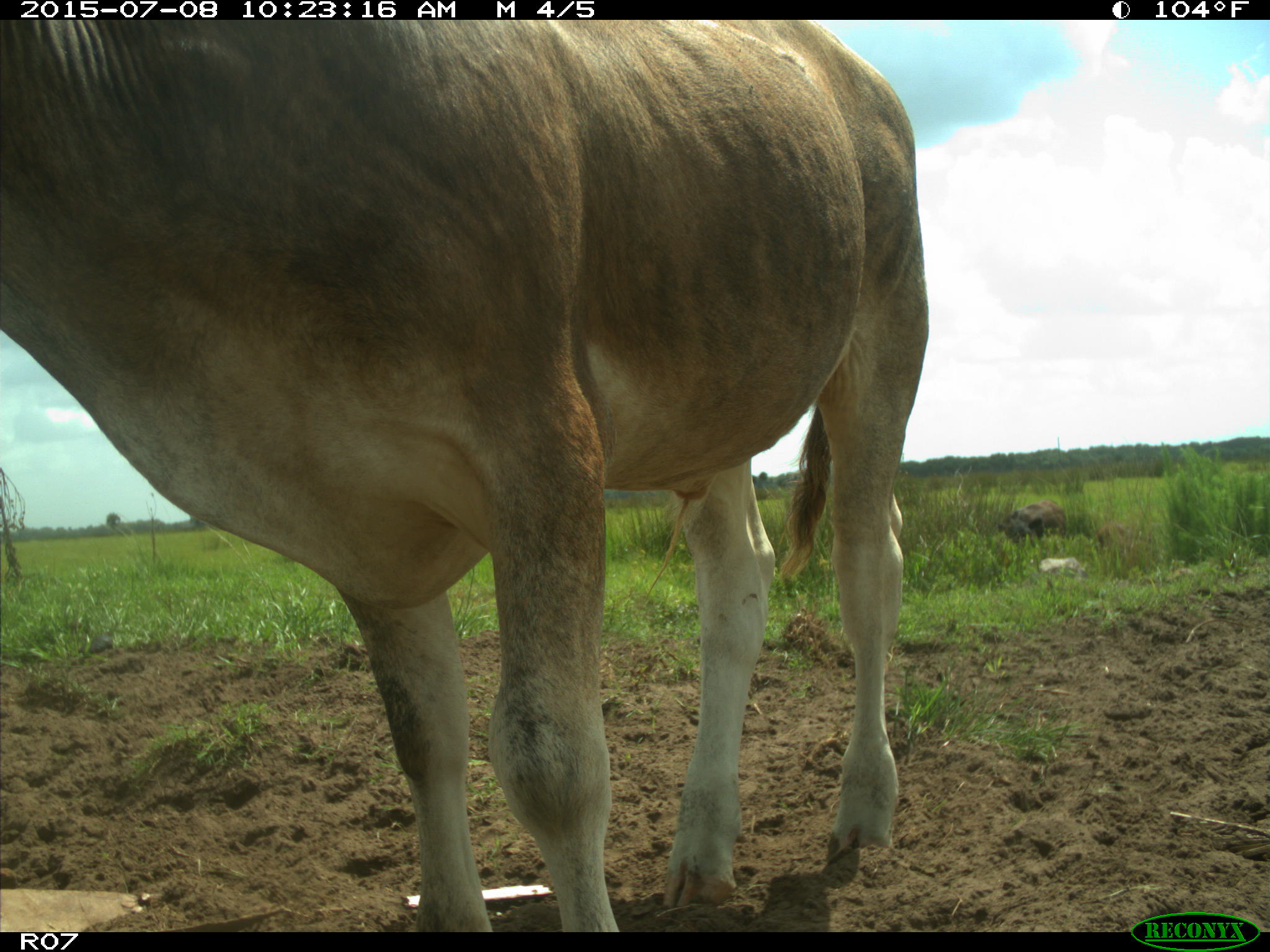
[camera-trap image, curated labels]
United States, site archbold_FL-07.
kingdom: Animalia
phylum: Chordata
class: Mammalia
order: Artiodactyla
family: Bovidae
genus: Bos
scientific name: Bos taurus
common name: domestic cow